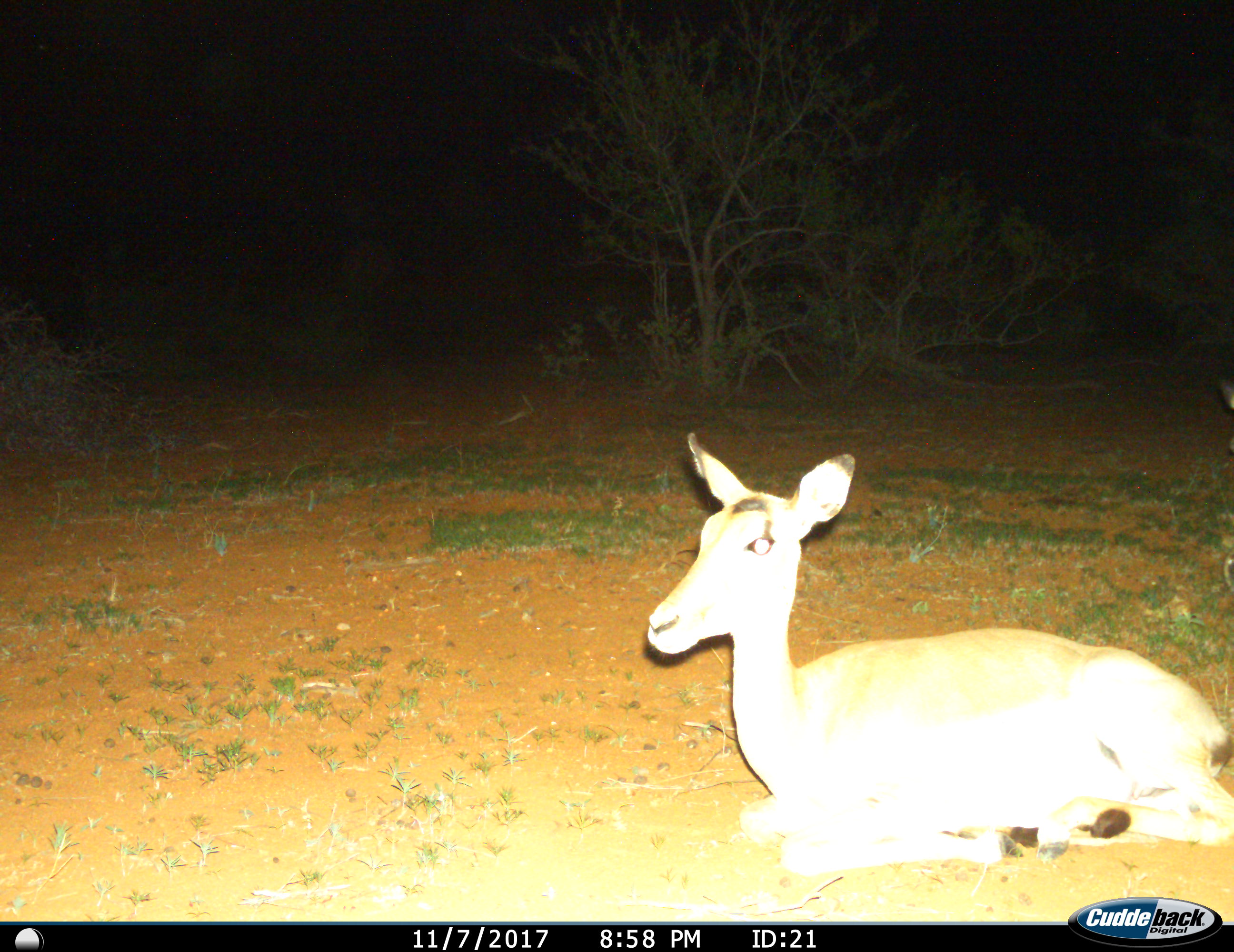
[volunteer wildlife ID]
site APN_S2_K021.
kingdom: Animalia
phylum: Chordata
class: Mammalia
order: Artiodactyla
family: Bovidae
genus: Aepyceros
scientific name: Aepyceros melampus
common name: impala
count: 1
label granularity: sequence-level